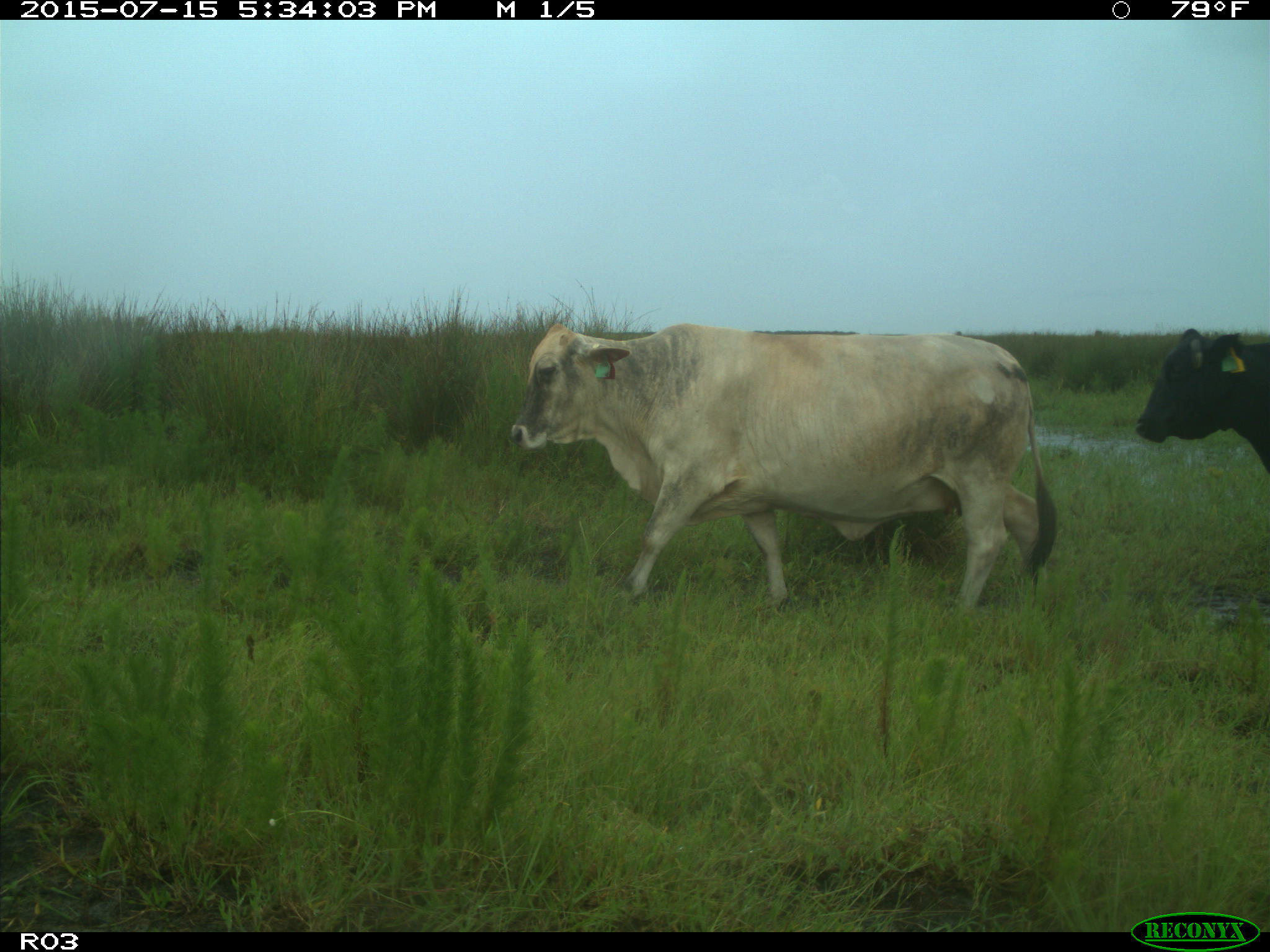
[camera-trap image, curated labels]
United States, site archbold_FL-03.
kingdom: Animalia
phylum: Chordata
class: Mammalia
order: Artiodactyla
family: Bovidae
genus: Bos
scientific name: Bos taurus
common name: domestic cow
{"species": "Bos taurus (domestic cow)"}